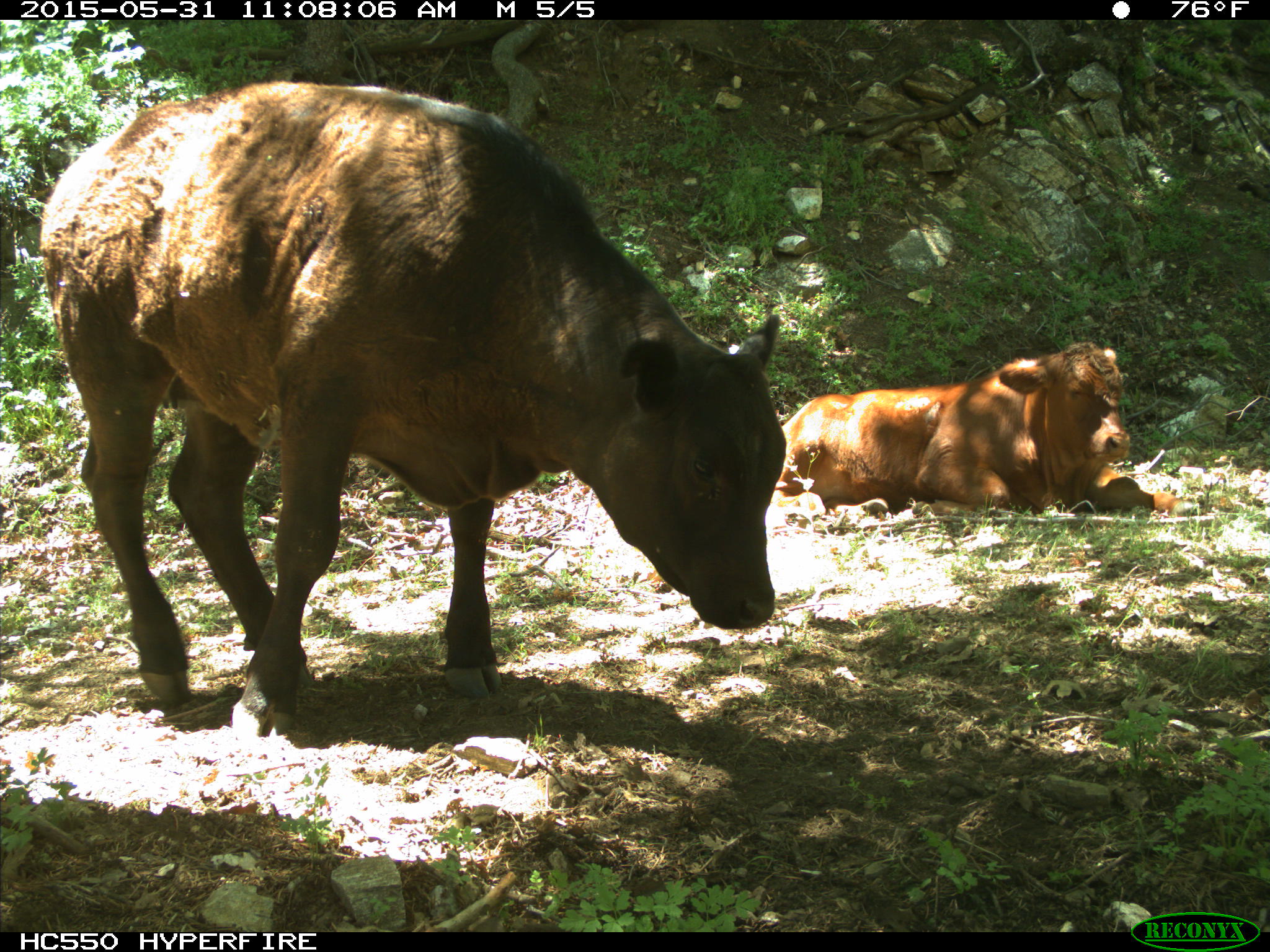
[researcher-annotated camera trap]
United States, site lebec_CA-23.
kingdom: Animalia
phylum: Chordata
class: Mammalia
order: Artiodactyla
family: Bovidae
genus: Bos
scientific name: Bos taurus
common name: domestic cow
Bos taurus (domestic cow).